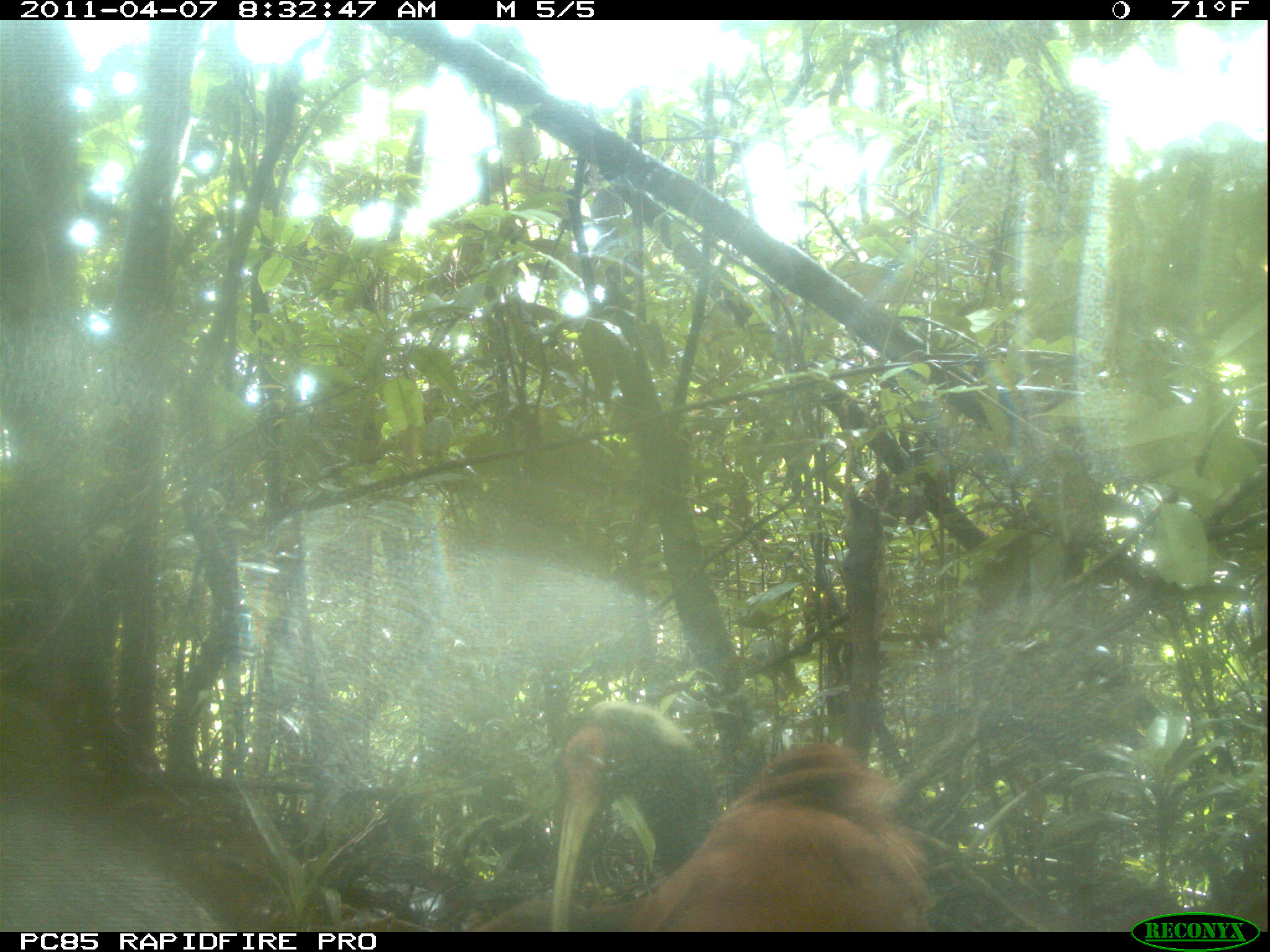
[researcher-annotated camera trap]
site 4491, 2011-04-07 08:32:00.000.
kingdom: Animalia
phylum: Chordata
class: Aves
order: Pelecaniformes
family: Threskiornithidae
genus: Lophotibis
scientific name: Lophotibis cristata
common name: madagascan ibis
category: lophotibis cristataa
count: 2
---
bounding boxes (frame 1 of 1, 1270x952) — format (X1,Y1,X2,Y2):
lophotibis cristataa: (633,744,933,933); (472,698,710,931)